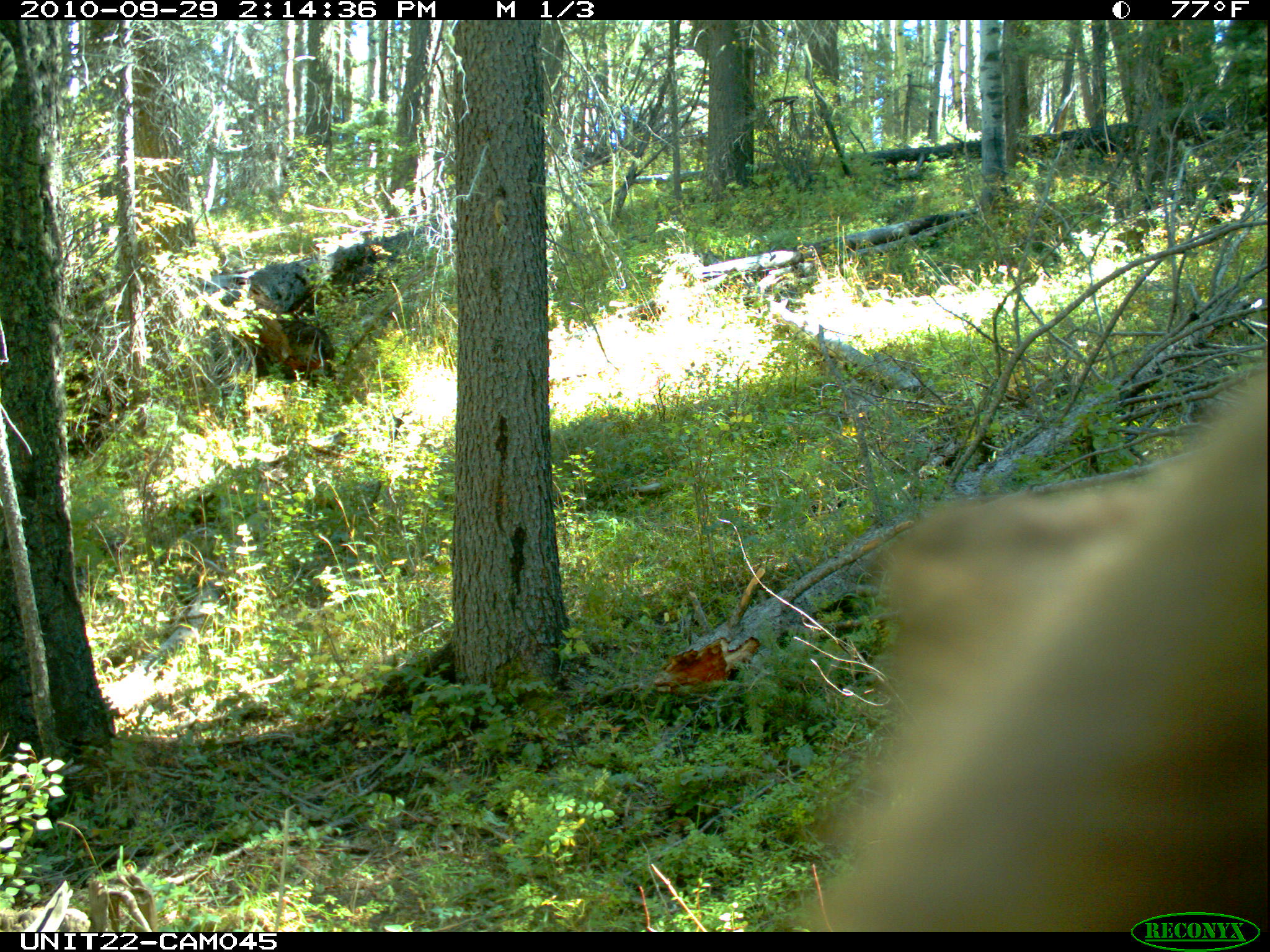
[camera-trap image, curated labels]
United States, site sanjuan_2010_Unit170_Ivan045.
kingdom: Animalia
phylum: Chordata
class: Mammalia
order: Carnivora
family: Ursidae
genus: Ursus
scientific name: Ursus americanus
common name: american black bear